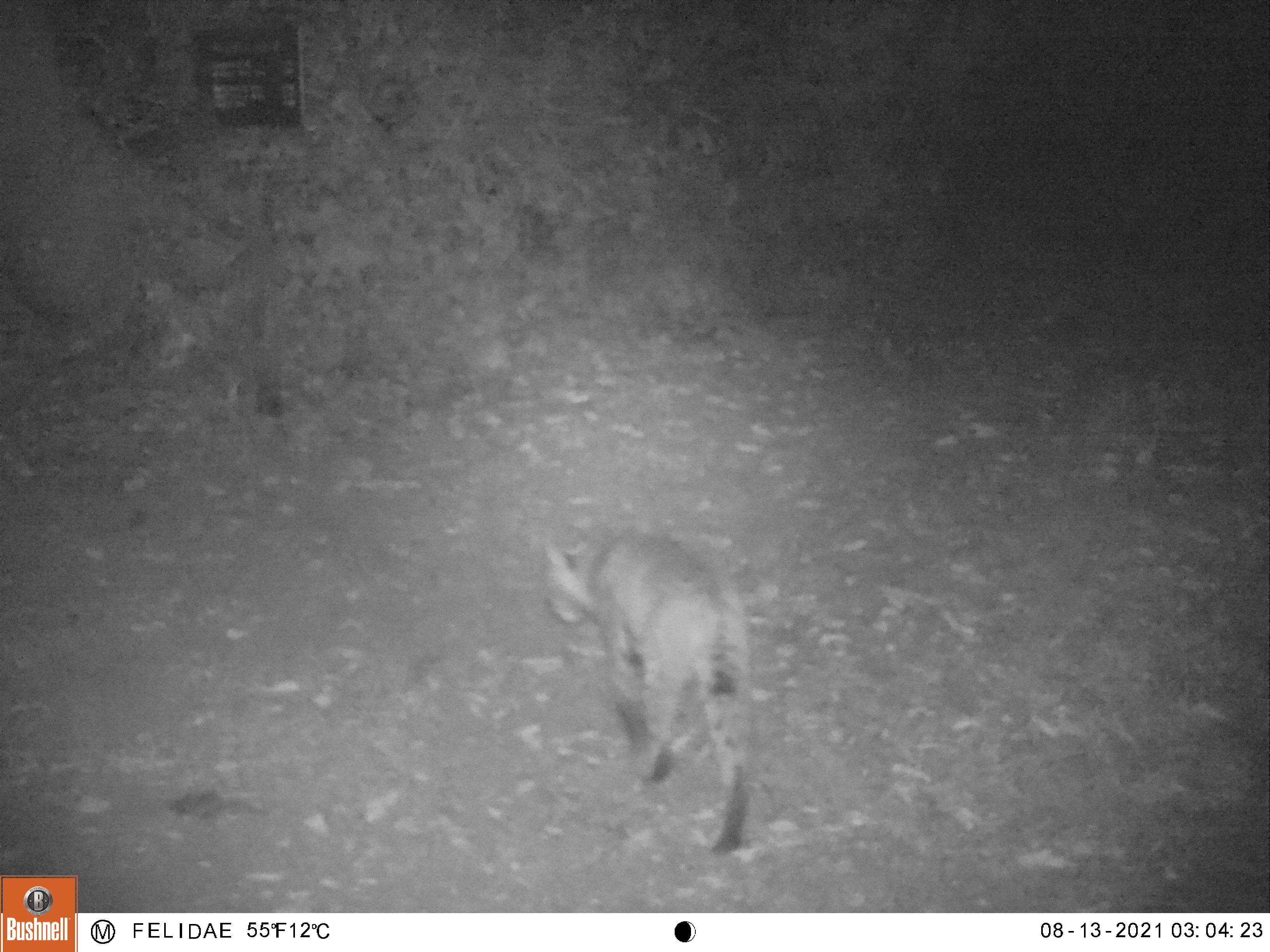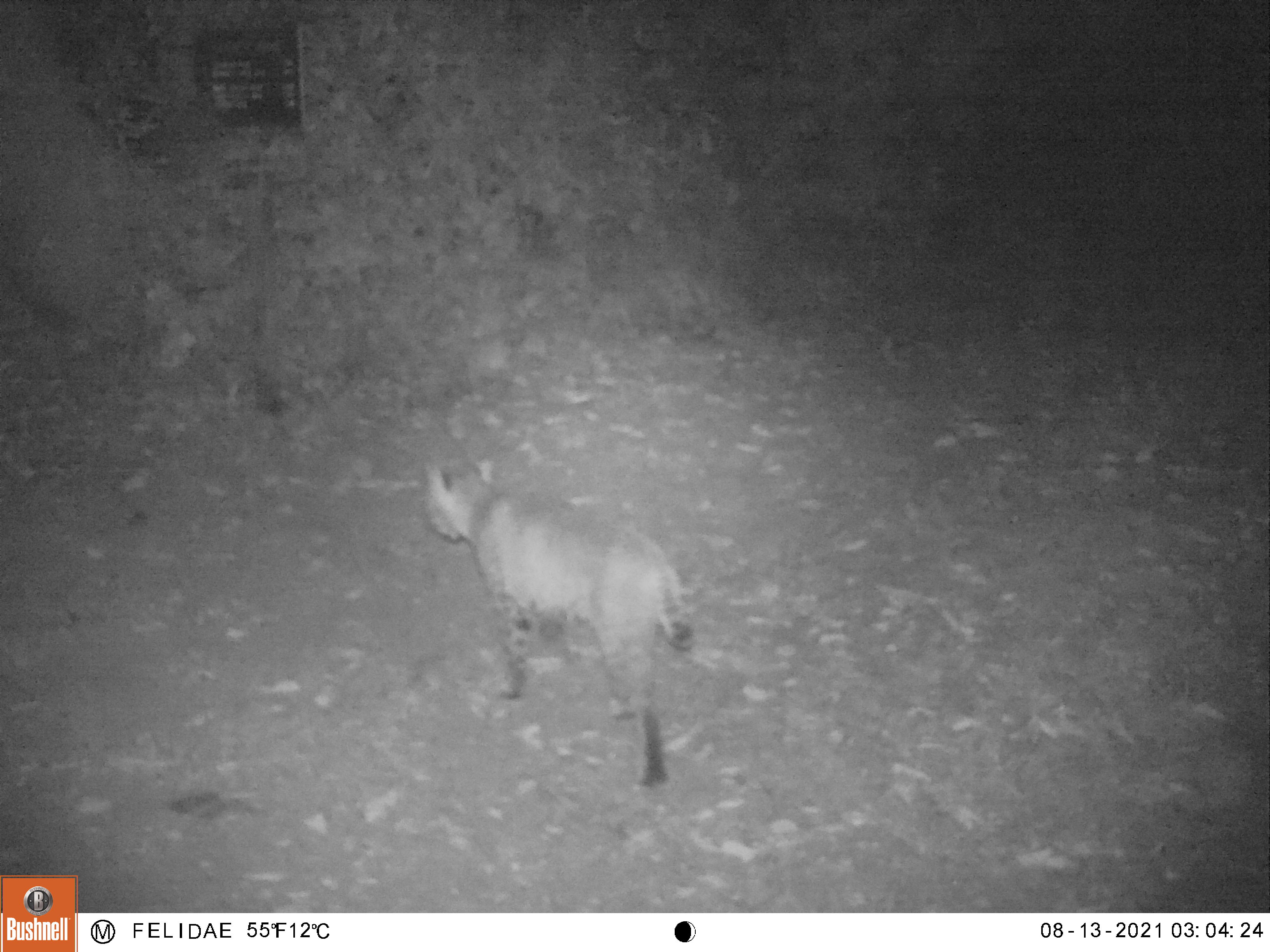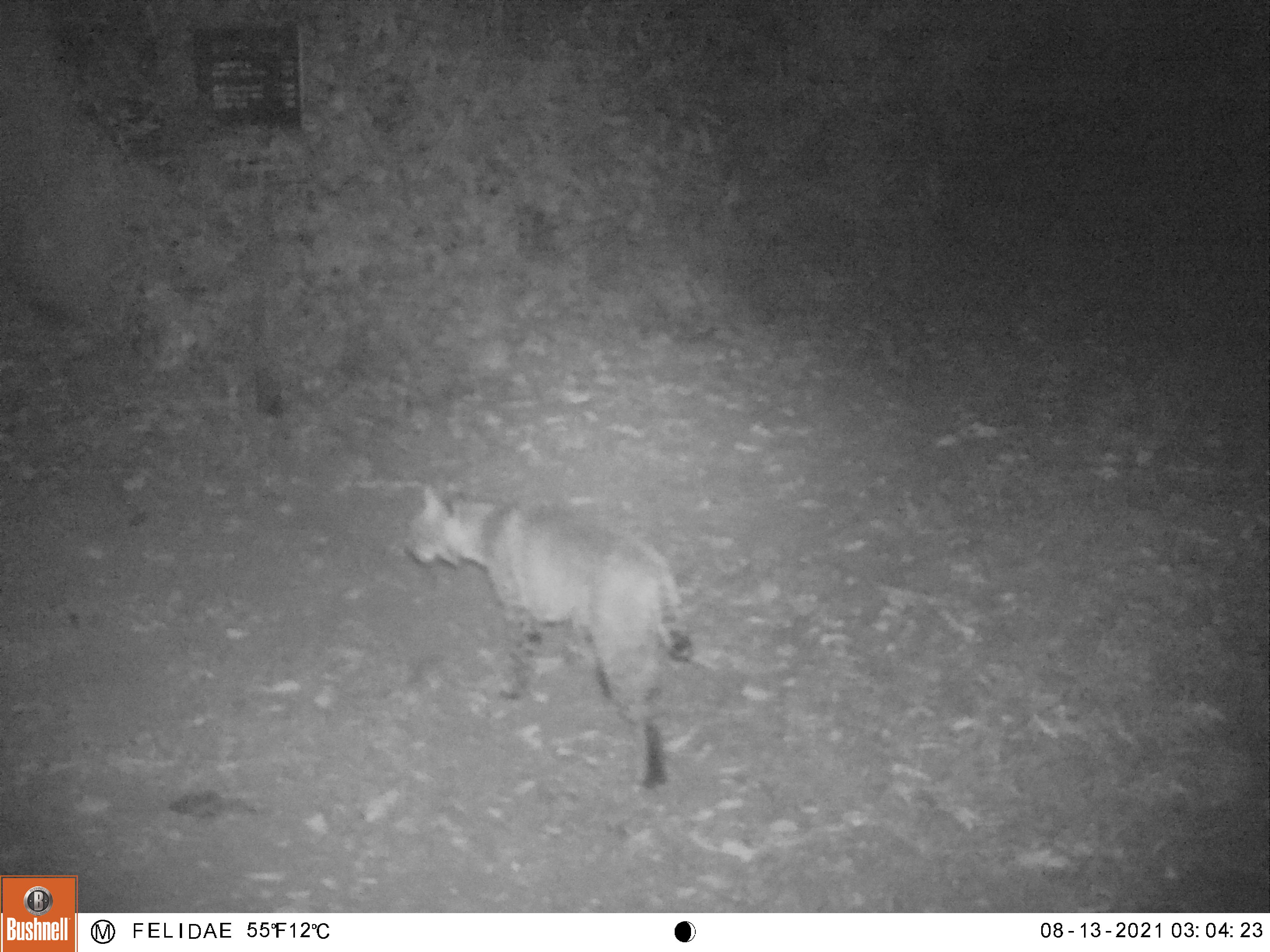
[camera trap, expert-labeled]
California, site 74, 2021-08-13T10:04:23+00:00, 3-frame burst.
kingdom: Animalia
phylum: Chordata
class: Mammalia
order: Carnivora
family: Felidae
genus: Lynx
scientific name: Lynx rufus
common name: bobcat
Bobcat (Lynx rufus).